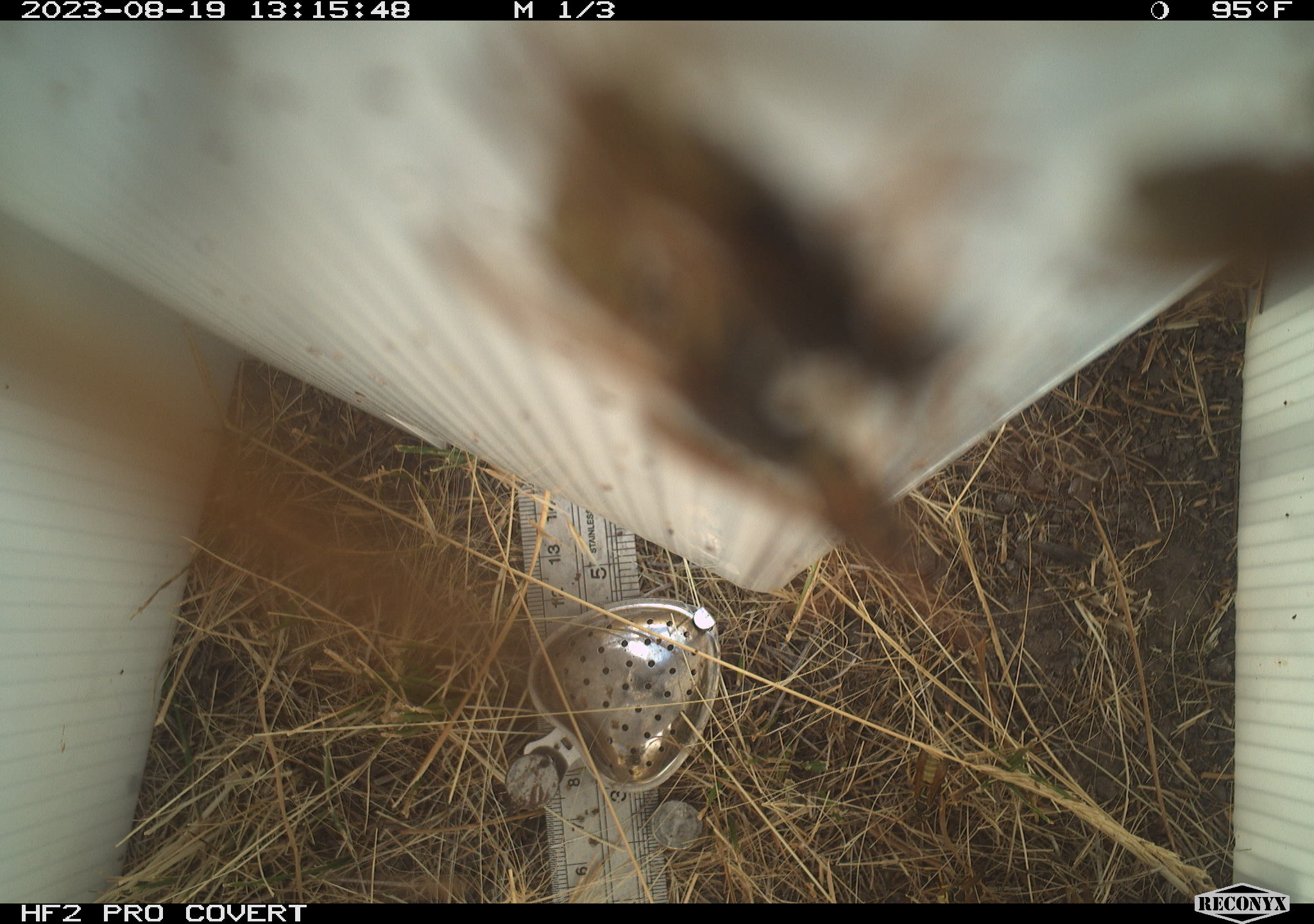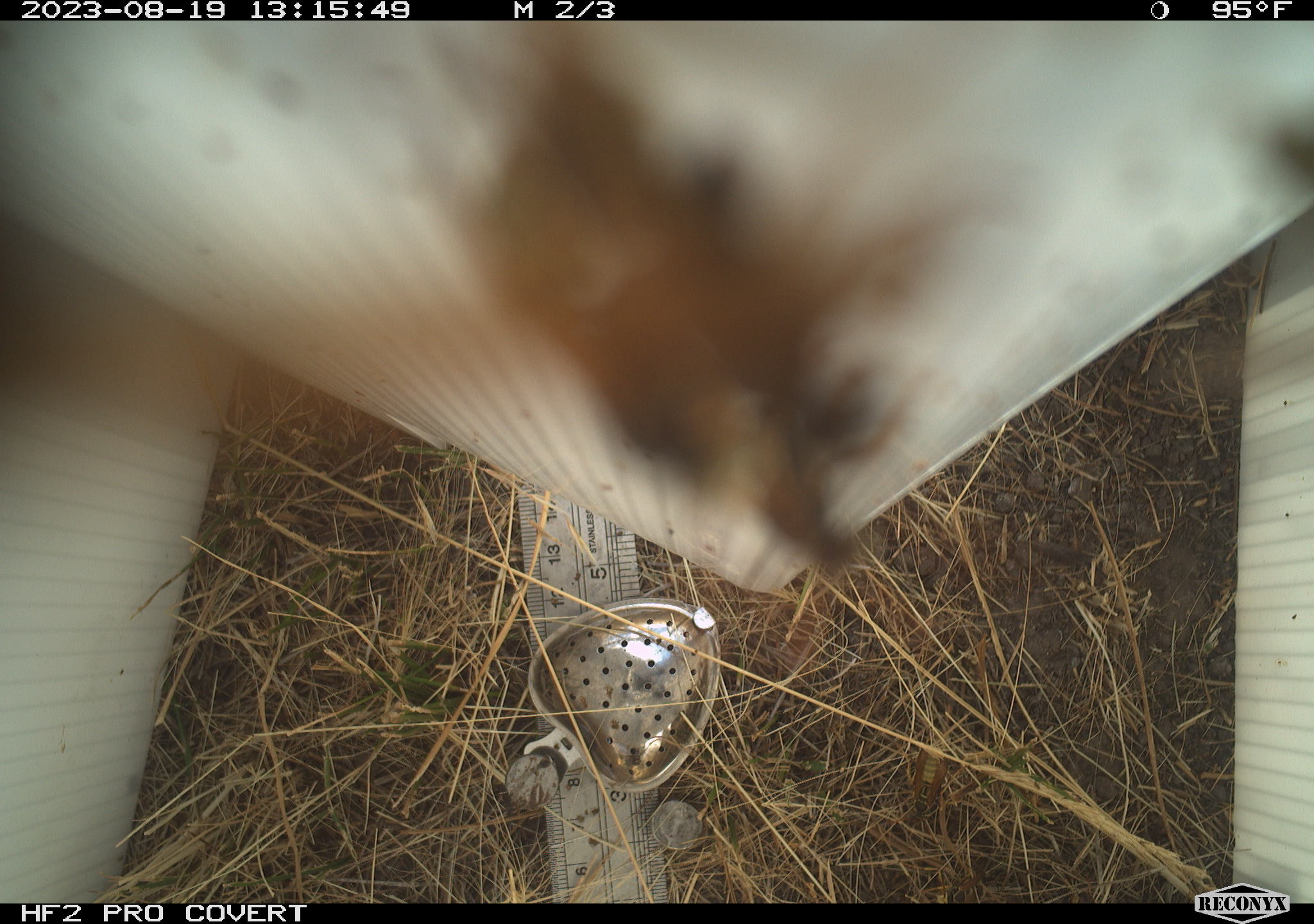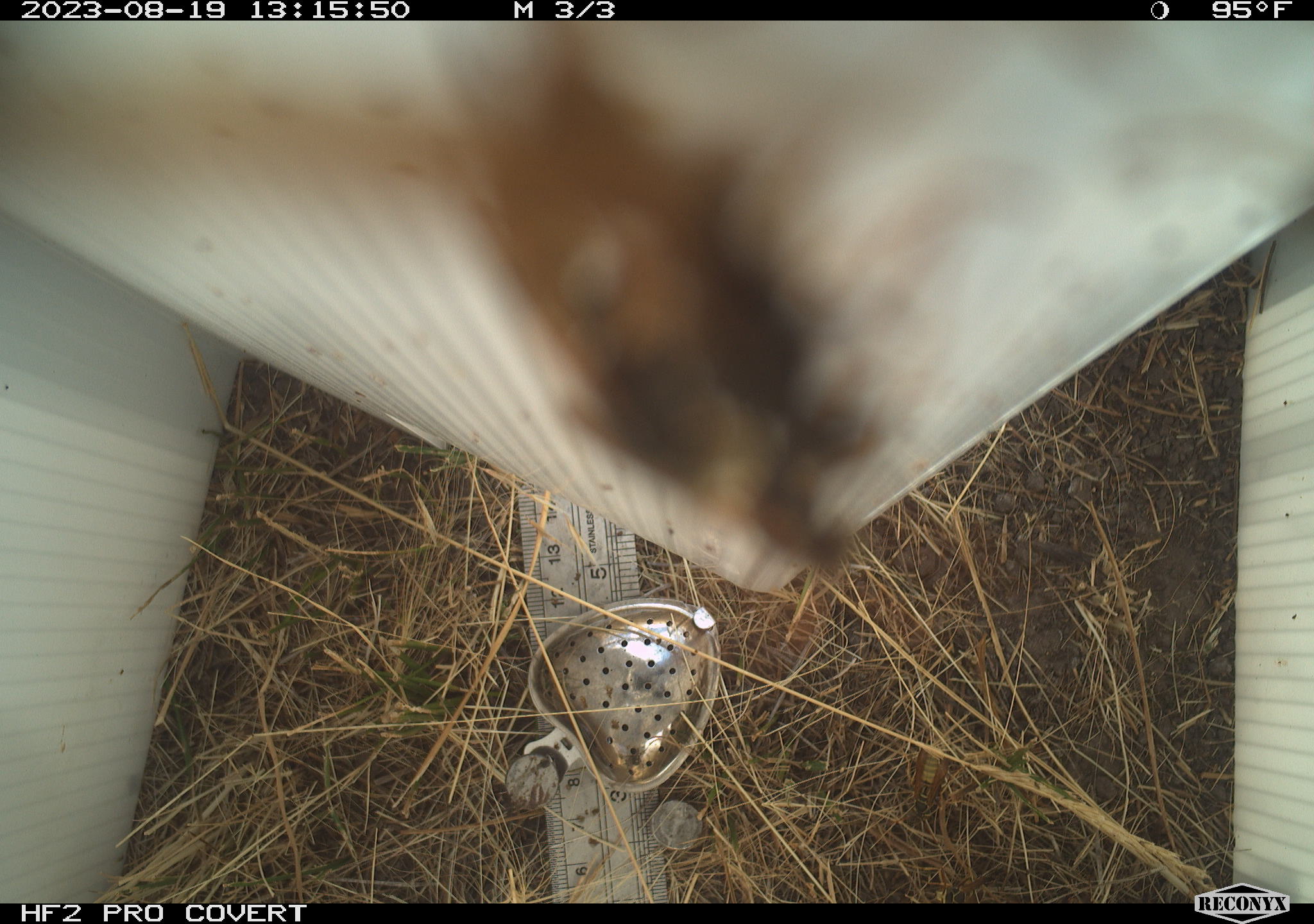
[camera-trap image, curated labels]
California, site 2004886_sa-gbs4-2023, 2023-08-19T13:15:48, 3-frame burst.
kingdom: Animalia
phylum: Arthropoda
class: Insecta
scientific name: Insecta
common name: insect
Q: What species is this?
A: Insect (Insecta).